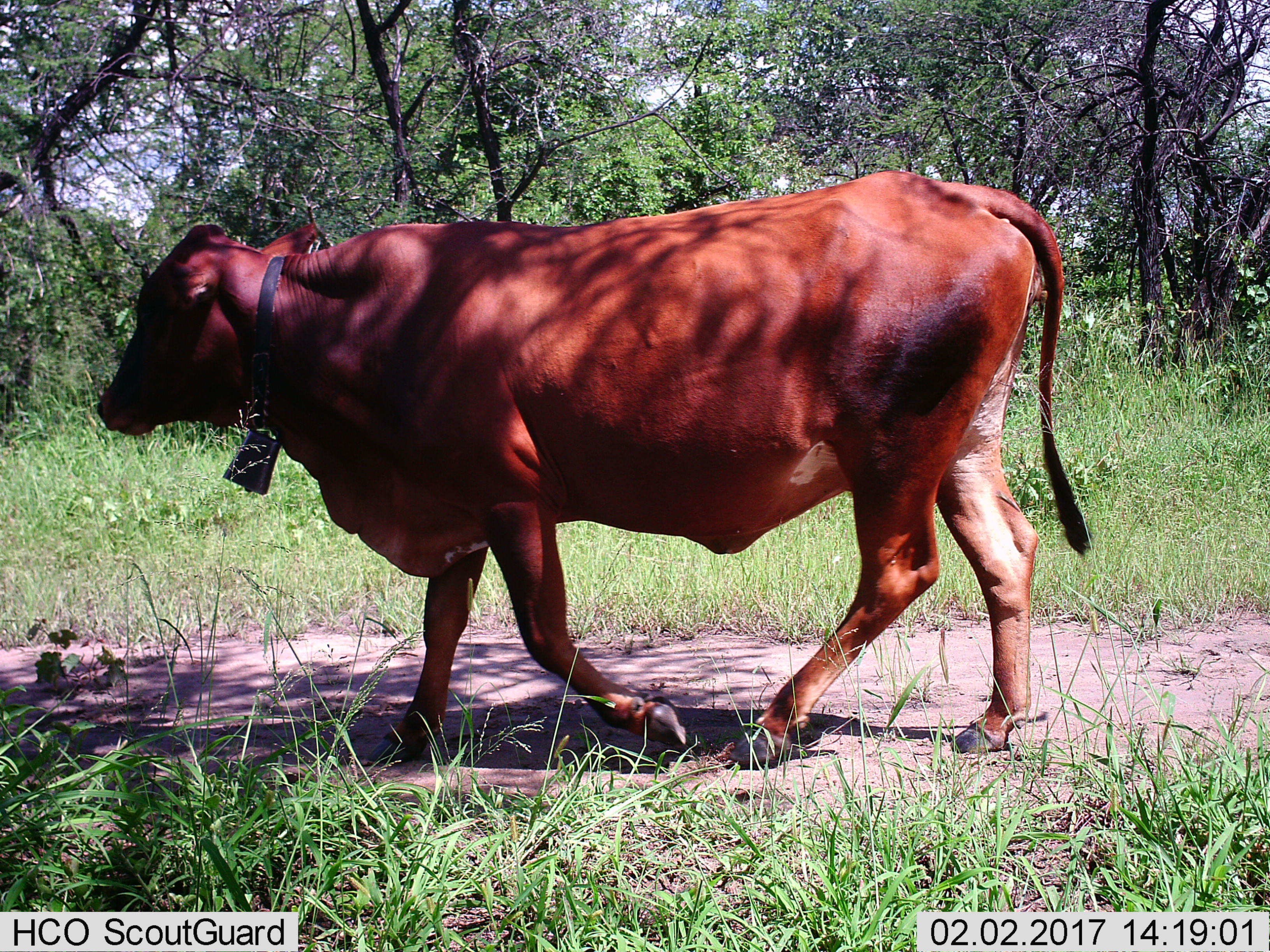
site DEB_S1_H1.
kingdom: Animalia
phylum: Chordata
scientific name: Vertebrata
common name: domestic animal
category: domesticanimal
Domesticanimal (domestic animal) (Vertebrata), count 1. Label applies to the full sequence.